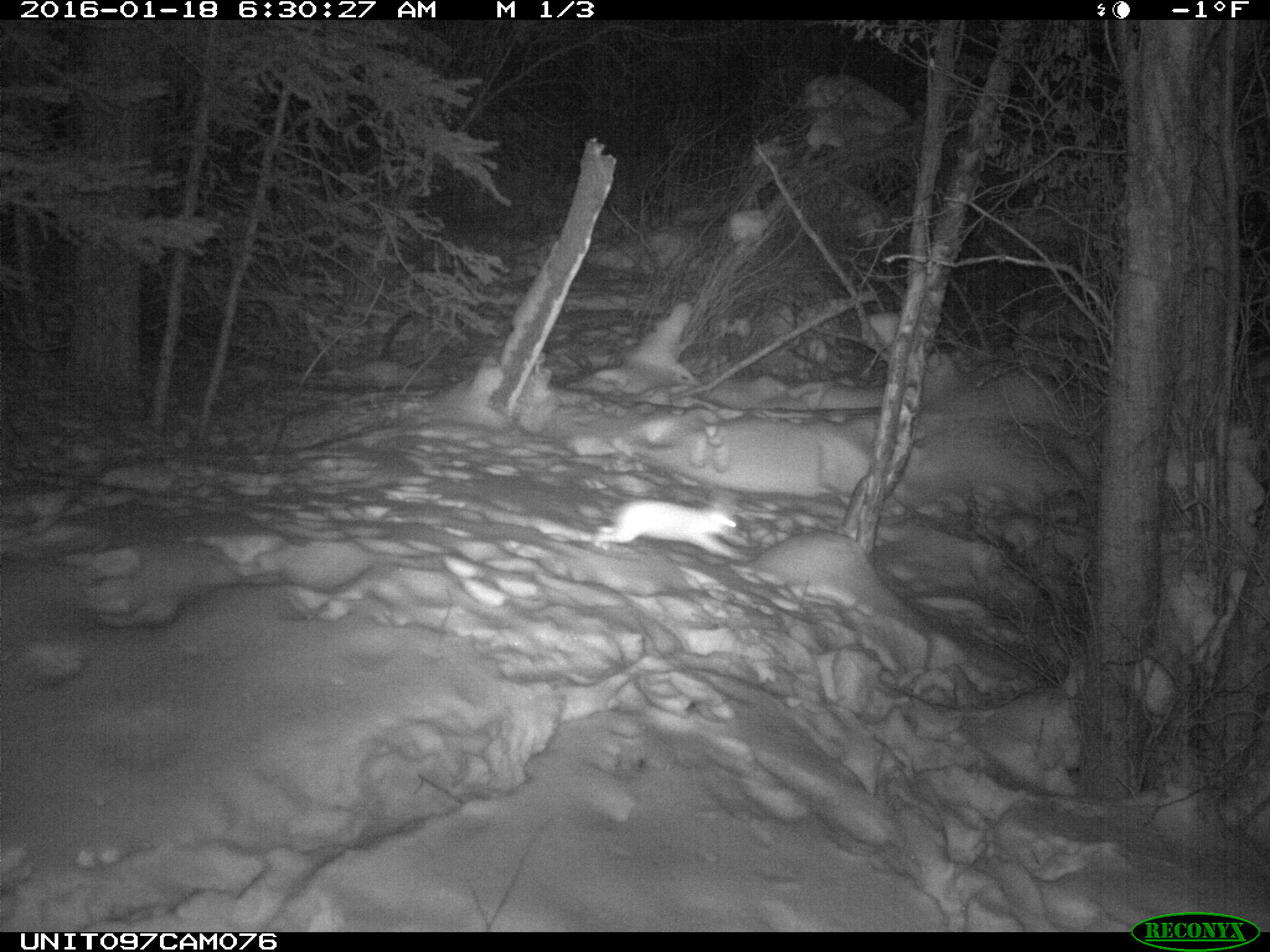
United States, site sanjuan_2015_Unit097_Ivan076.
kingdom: Animalia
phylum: Chordata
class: Mammalia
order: Lagomorpha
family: Leporidae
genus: Lepus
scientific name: Lepus americanus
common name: snowshoe hare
Lepus americanus (snowshoe hare).